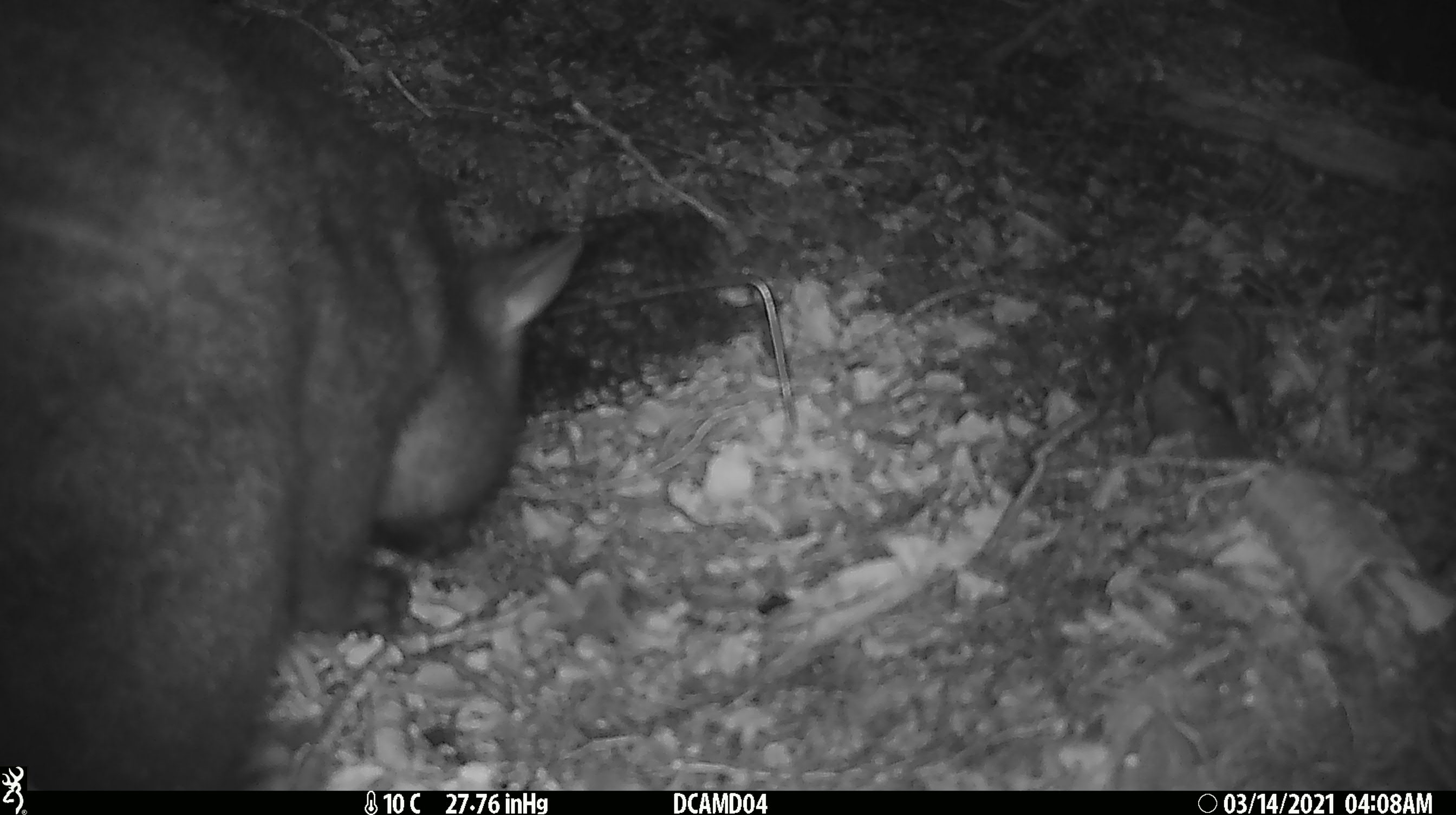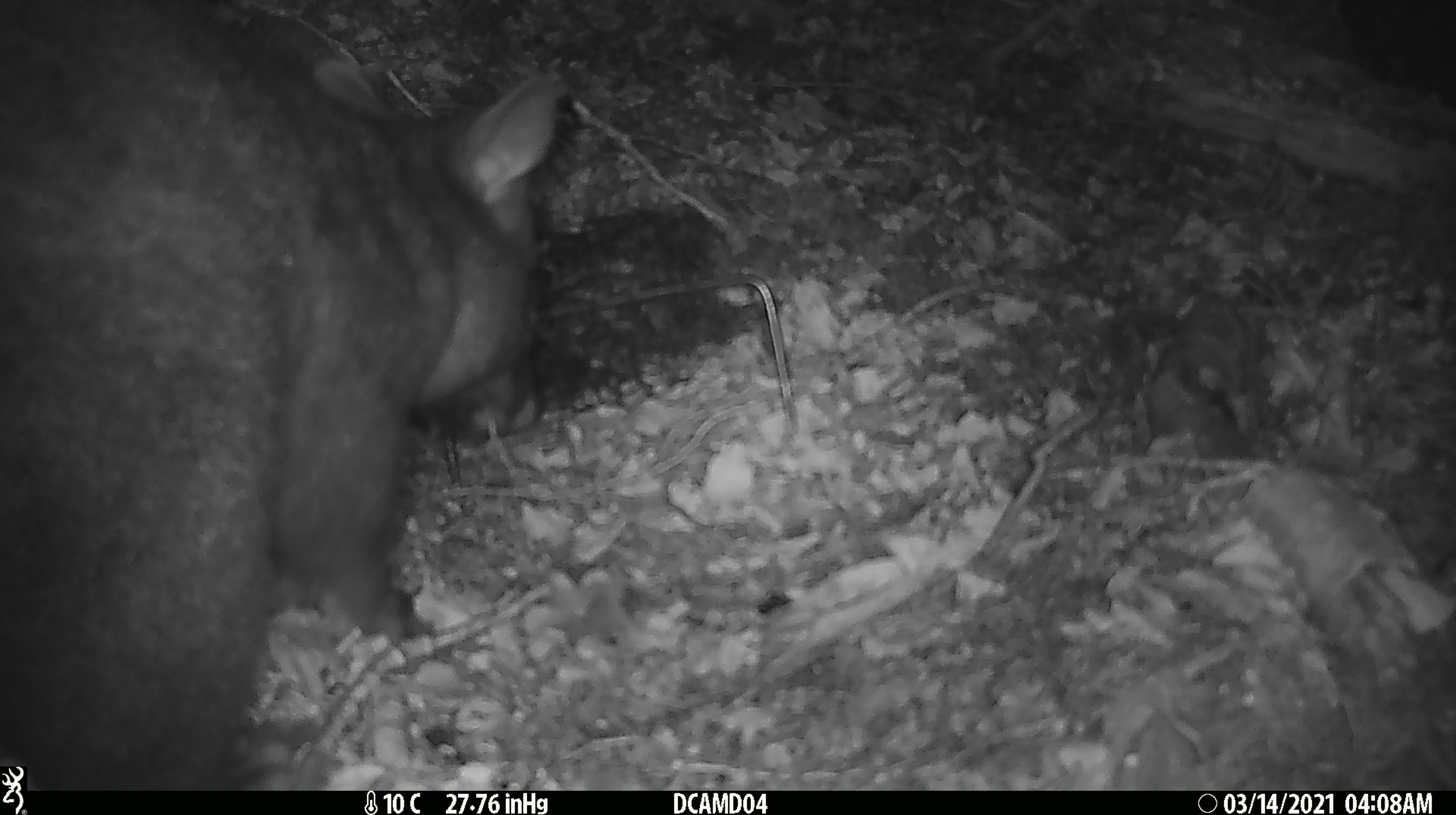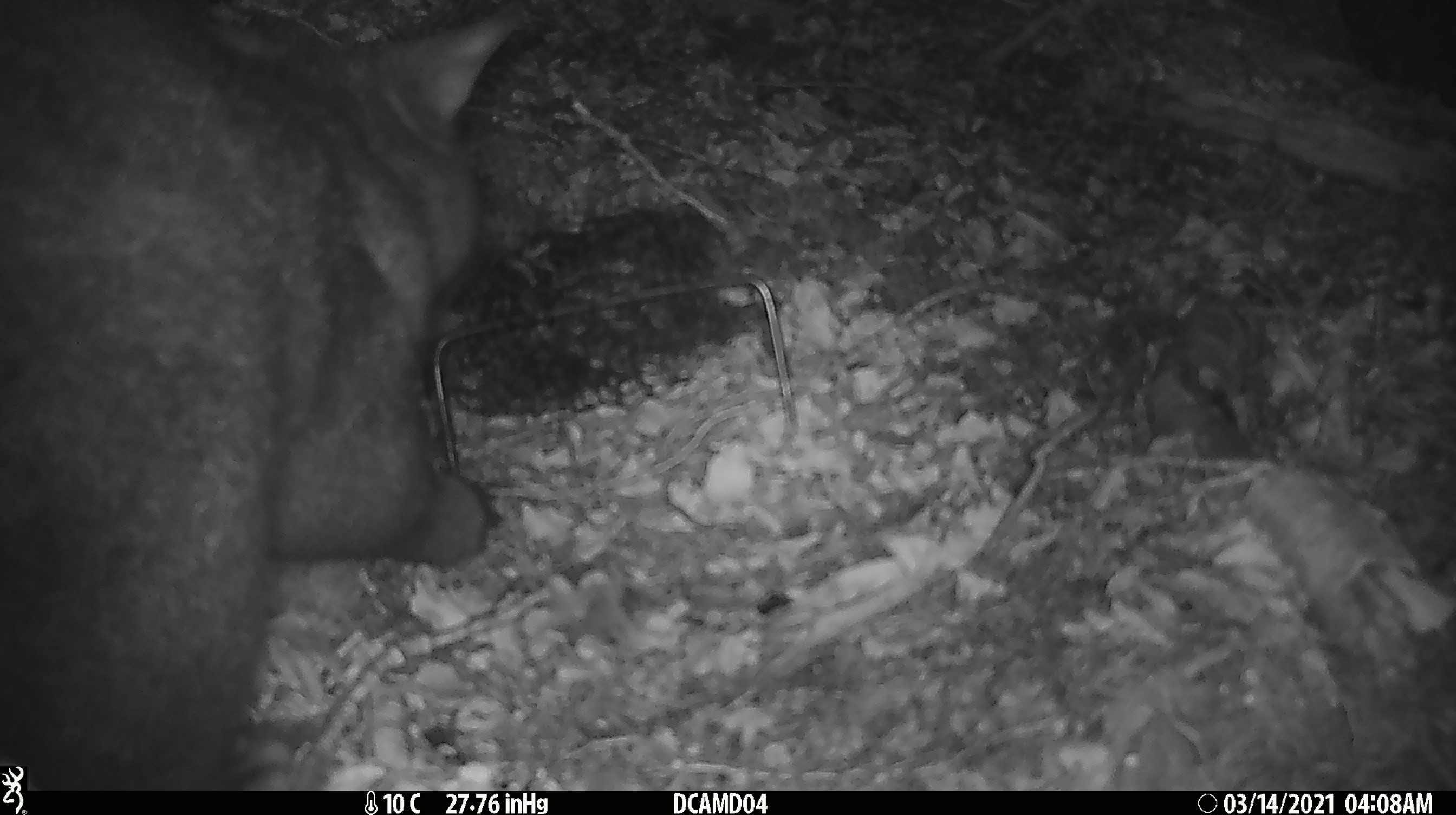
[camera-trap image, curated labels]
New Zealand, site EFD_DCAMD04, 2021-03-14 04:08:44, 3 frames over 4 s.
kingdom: Animalia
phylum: Chordata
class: Mammalia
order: Diprotodontia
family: Phalangeridae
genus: Trichosurus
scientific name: Trichosurus vulpecula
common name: common brushtail possum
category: possum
Possum (common brushtail possum) (Trichosurus vulpecula).